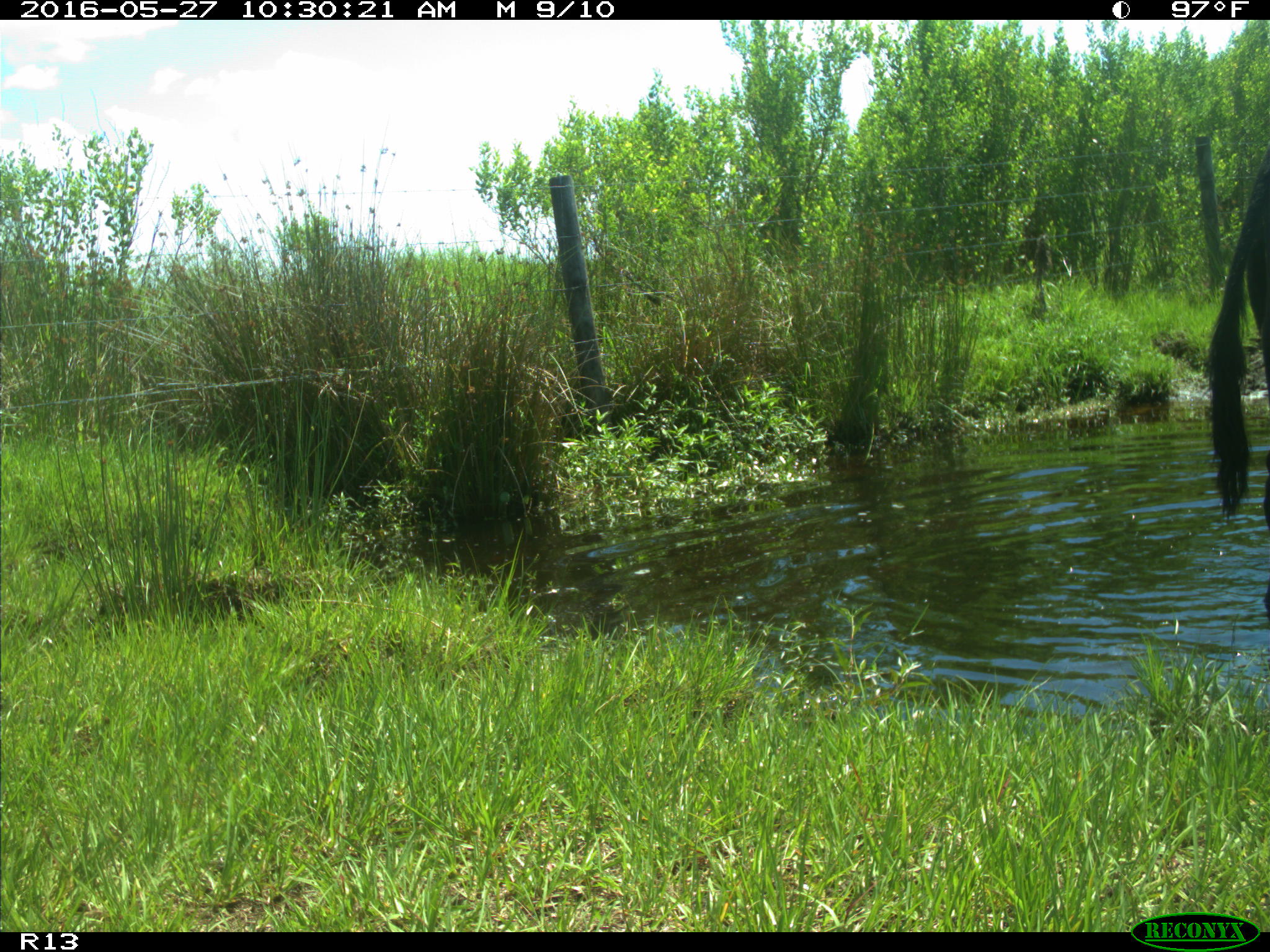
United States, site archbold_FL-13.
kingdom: Animalia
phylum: Chordata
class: Mammalia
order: Artiodactyla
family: Bovidae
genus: Bos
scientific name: Bos taurus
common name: domestic cow